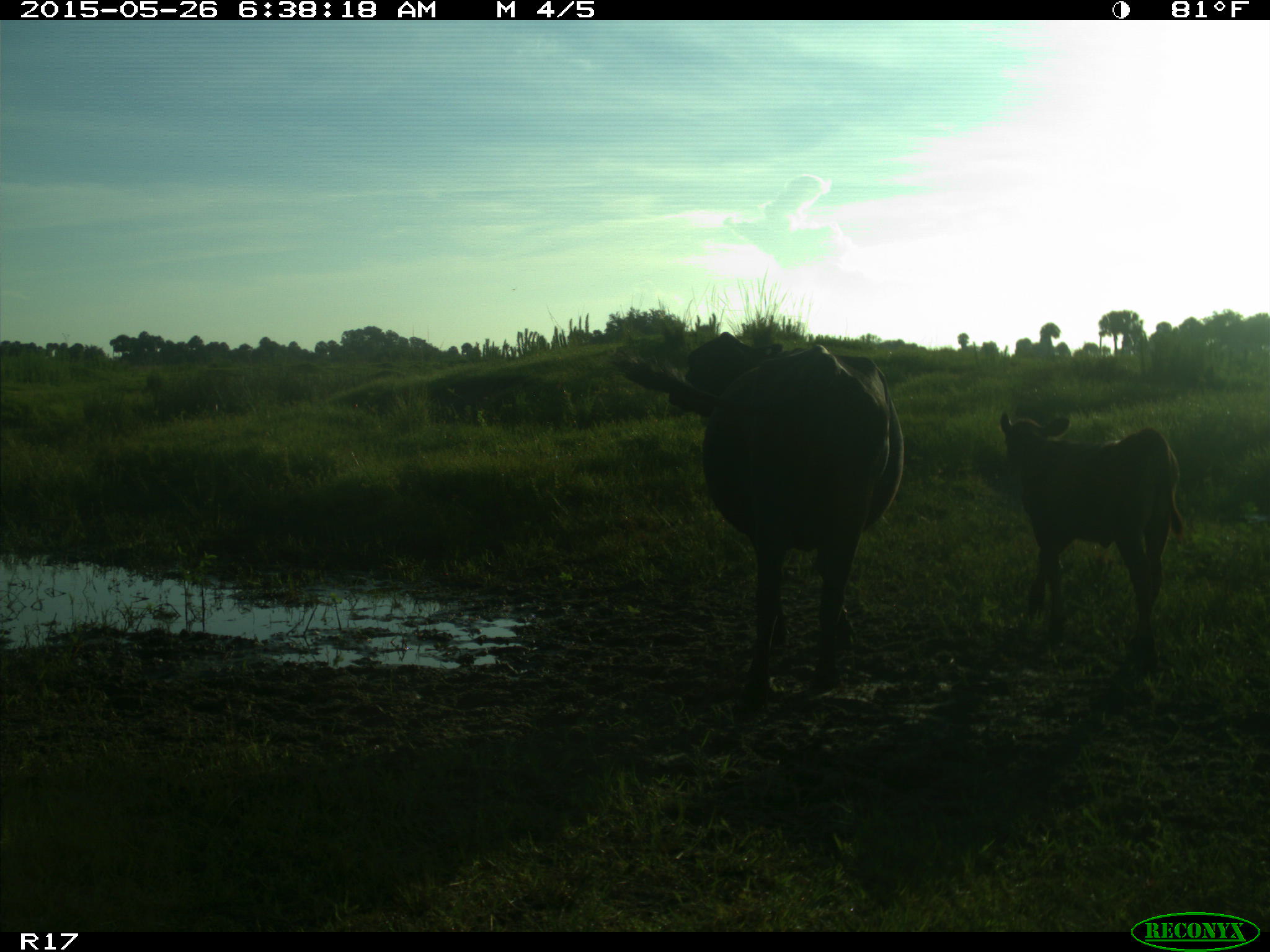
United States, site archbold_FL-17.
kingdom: Animalia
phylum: Chordata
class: Mammalia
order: Artiodactyla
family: Bovidae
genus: Bos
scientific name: Bos taurus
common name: domestic cow